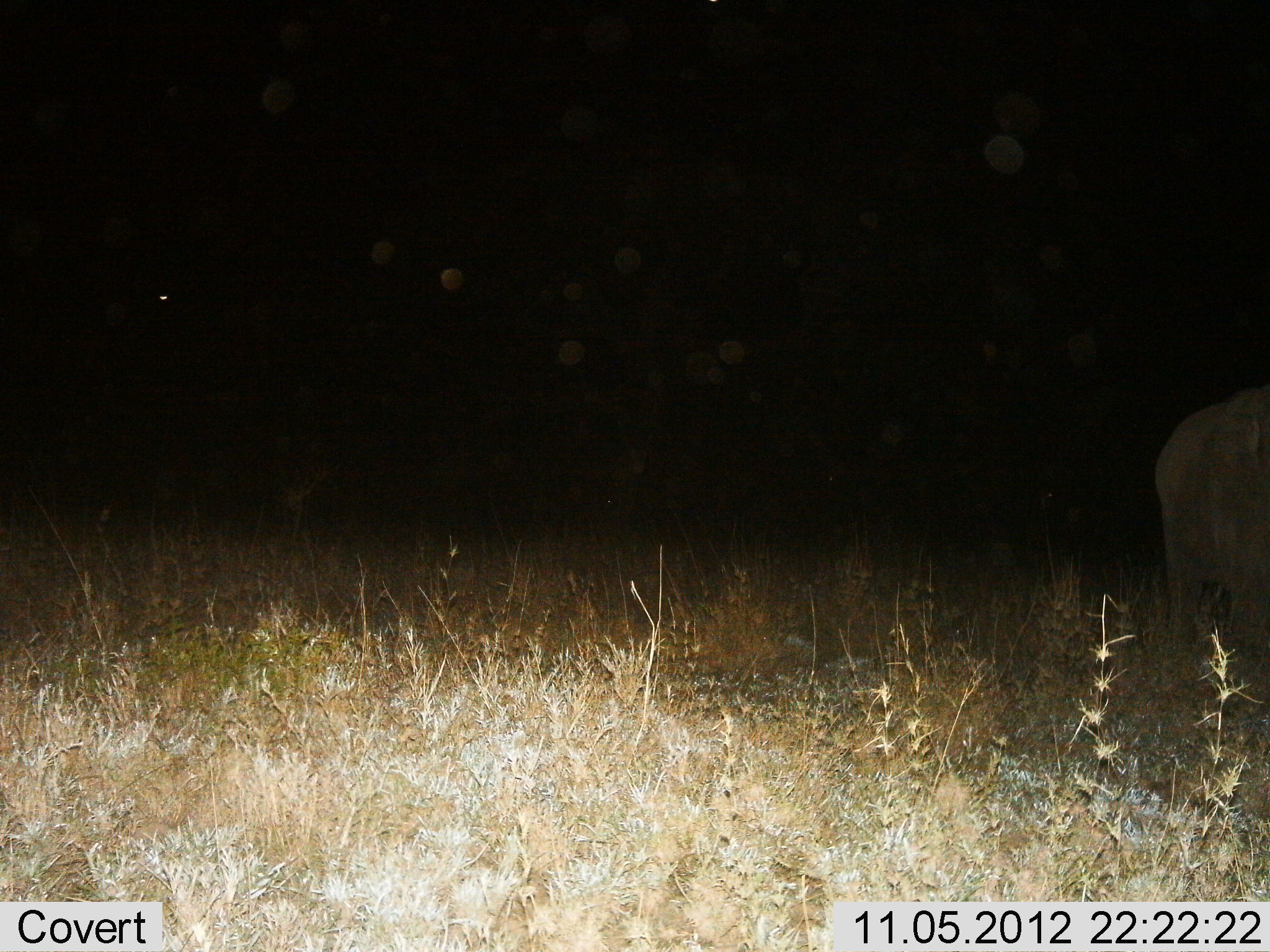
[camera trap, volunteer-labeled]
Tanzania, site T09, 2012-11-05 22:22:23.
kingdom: Animalia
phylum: Chordata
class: Mammalia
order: Proboscidea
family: Elephantidae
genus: Loxodonta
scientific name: Loxodonta africana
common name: african bush elephant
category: elephant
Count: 1.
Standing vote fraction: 70%.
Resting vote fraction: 0%.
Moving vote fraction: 30%.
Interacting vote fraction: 0%.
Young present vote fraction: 0%.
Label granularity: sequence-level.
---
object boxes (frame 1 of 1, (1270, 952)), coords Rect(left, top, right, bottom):
animal: Rect(1151, 383, 1270, 707)